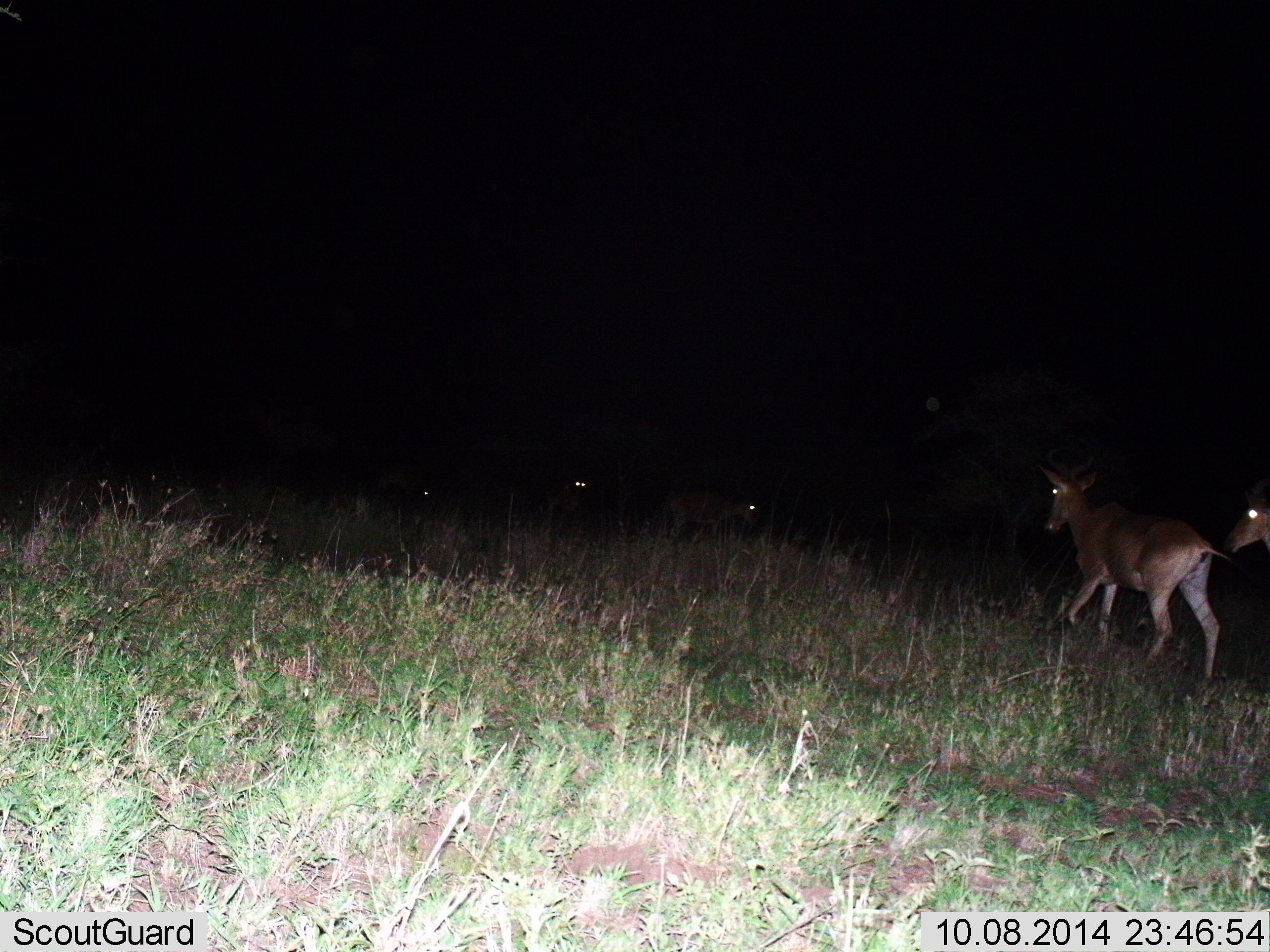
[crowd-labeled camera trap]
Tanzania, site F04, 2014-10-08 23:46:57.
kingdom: Animalia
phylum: Chordata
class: Mammalia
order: Artiodactyla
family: Bovidae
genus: Alcelaphus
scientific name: Alcelaphus buselaphus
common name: hartebeest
Hartebeest (Alcelaphus buselaphus), count 5. Behavior (volunteer vote fractions): standing 22%, resting 0%, moving 100%, interacting 0%. Young present (vote fraction): 0%. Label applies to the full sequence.